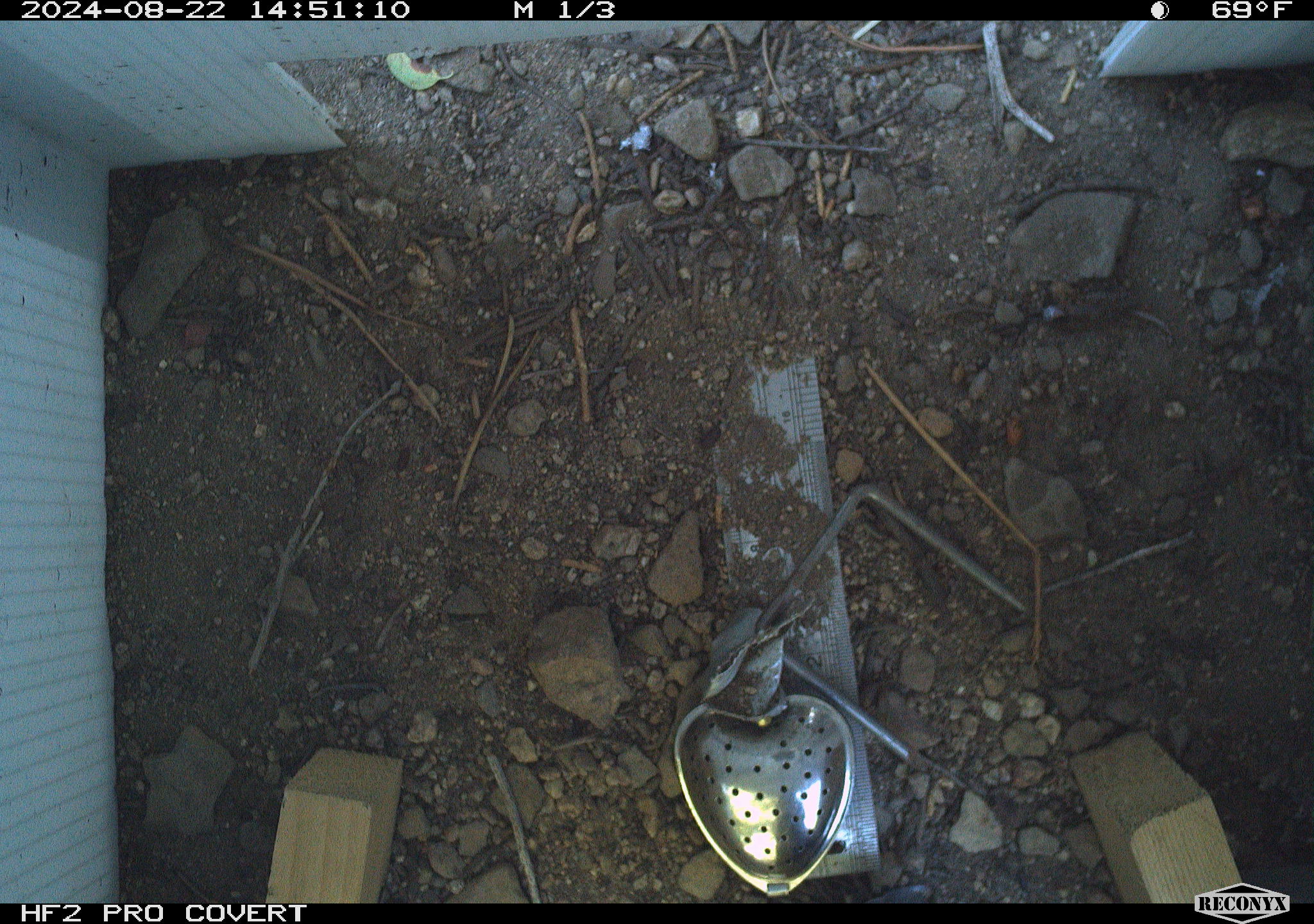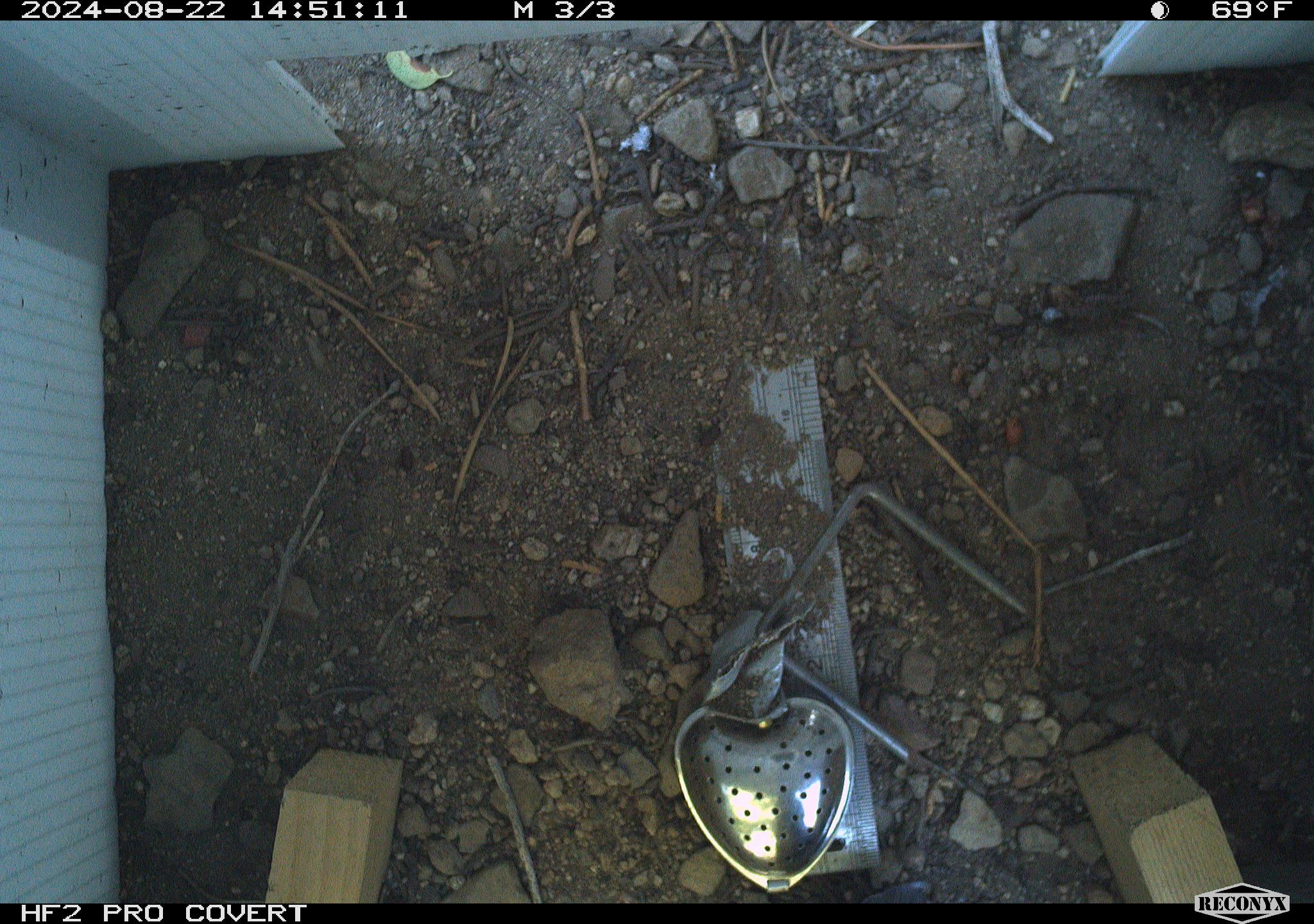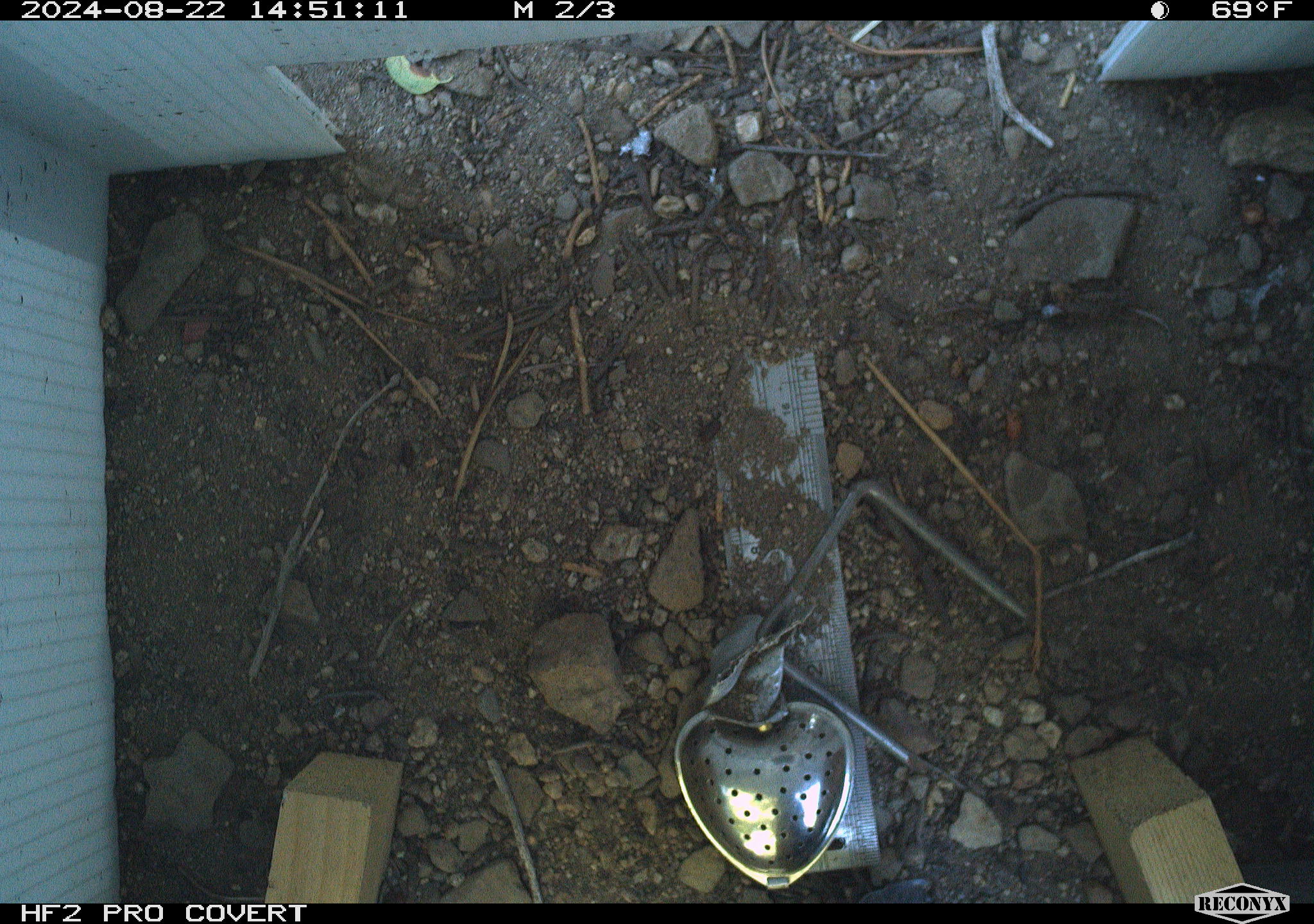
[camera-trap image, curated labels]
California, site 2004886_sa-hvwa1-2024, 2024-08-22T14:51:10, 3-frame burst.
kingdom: Animalia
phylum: Chordata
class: Mammalia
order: Rodentia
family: Sciuridae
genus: Neotamias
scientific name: Neotamias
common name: western chipmunks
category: neotamias species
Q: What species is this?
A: Neotamias species (western chipmunks) (Neotamias).